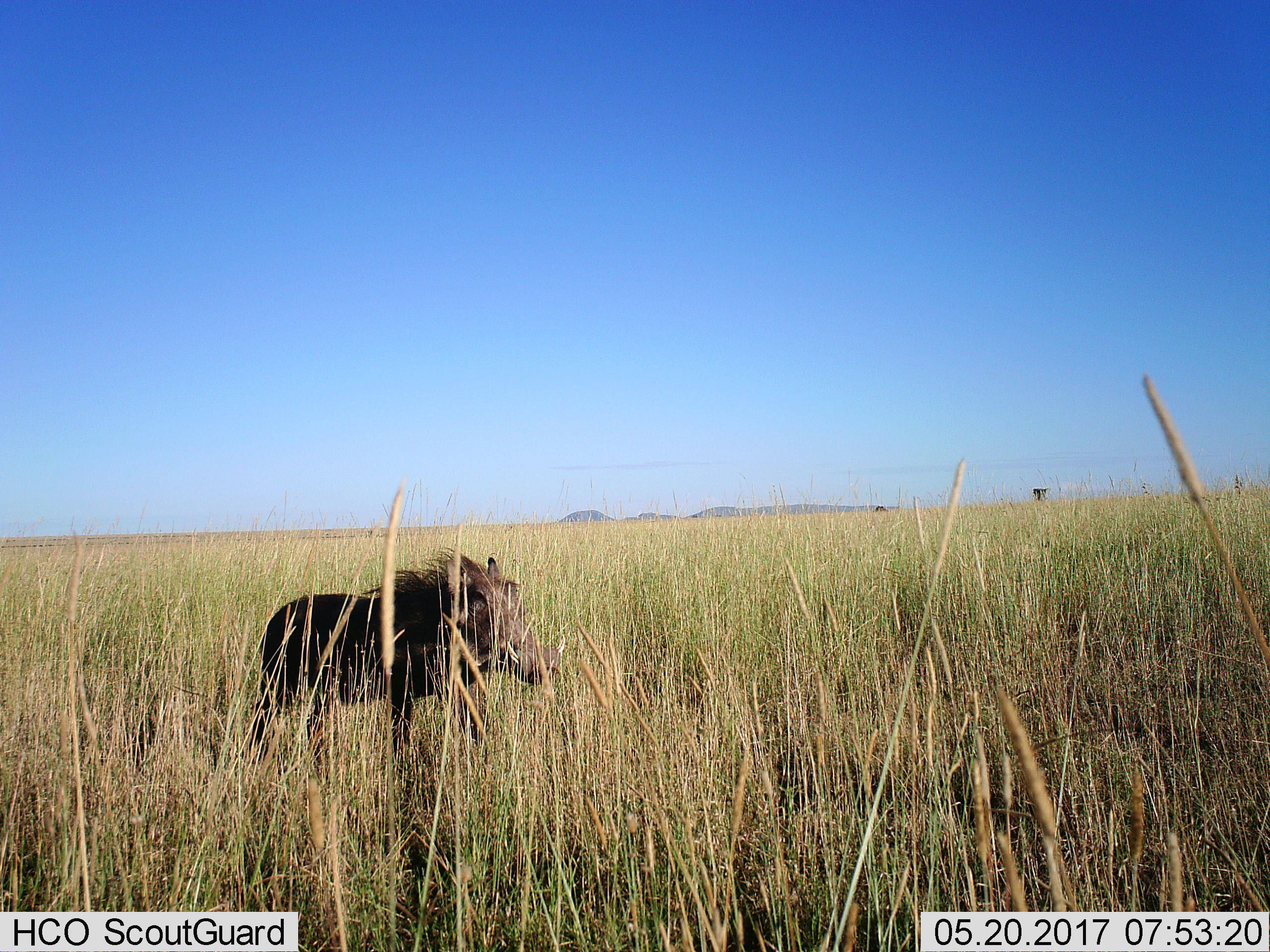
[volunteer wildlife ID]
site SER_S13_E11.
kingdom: Animalia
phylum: Chordata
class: Mammalia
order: Artiodactyla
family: Suidae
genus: Phacochoerus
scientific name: Phacochoerus africanus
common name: warthog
Warthog (Phacochoerus africanus), count 1. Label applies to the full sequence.